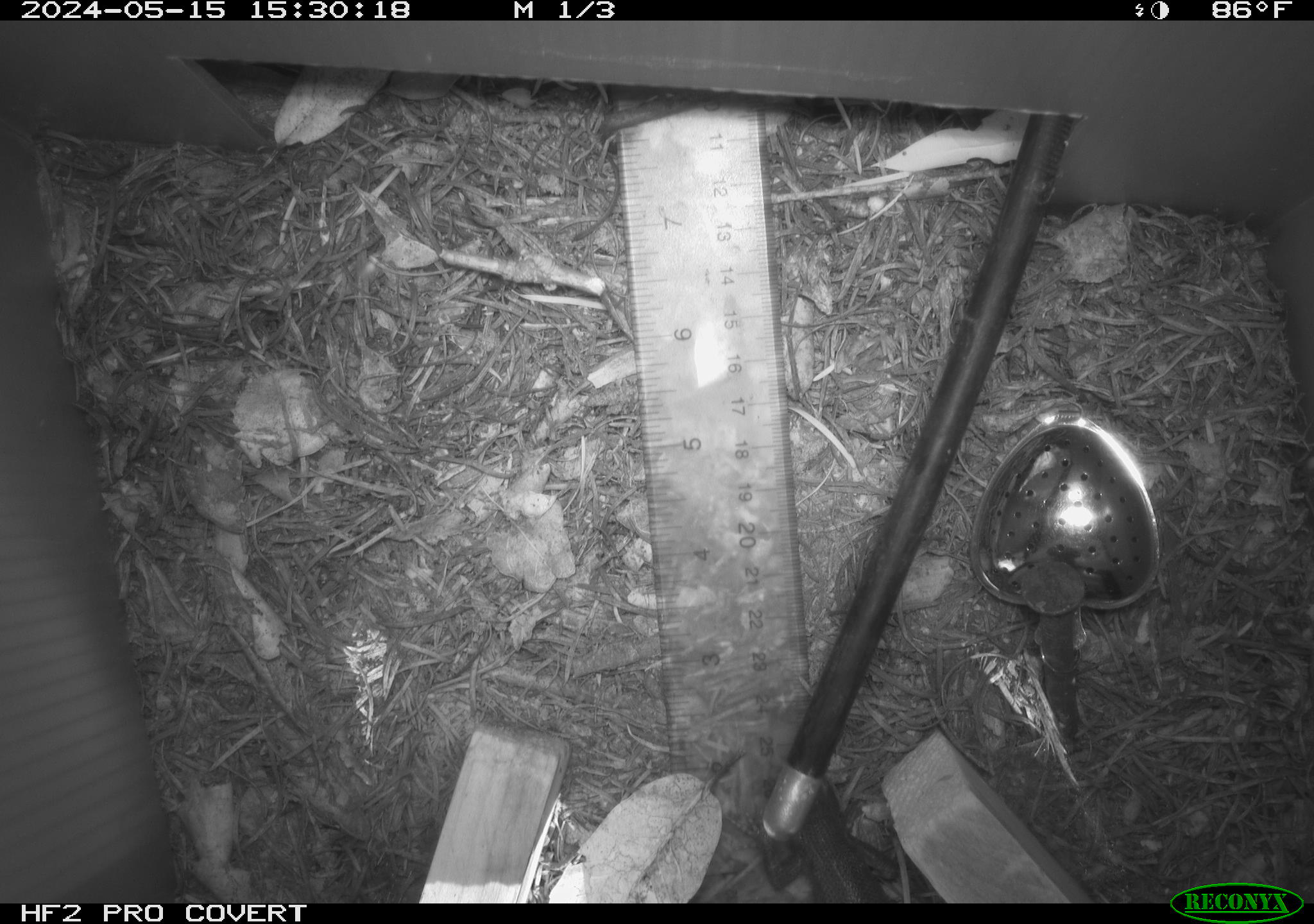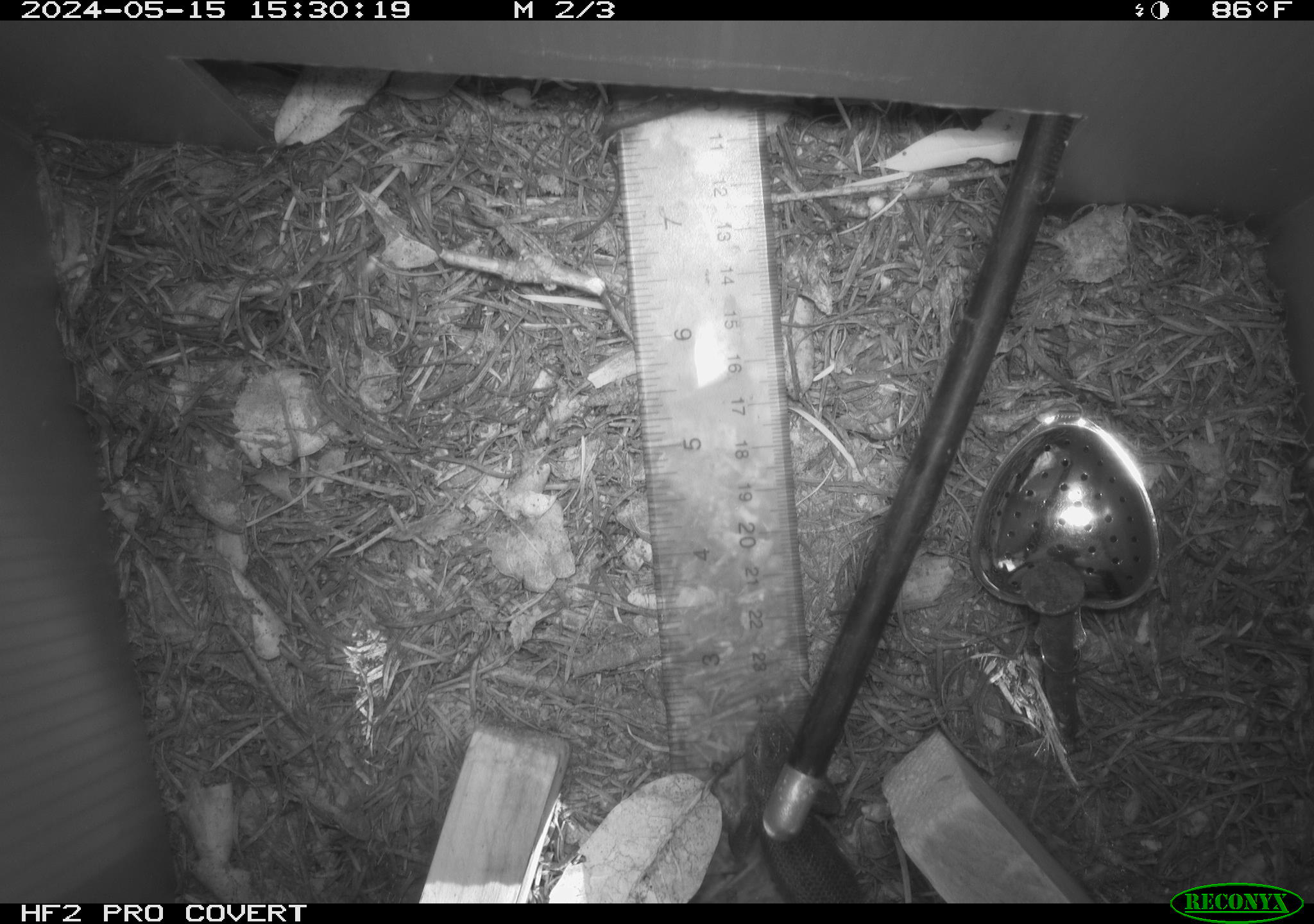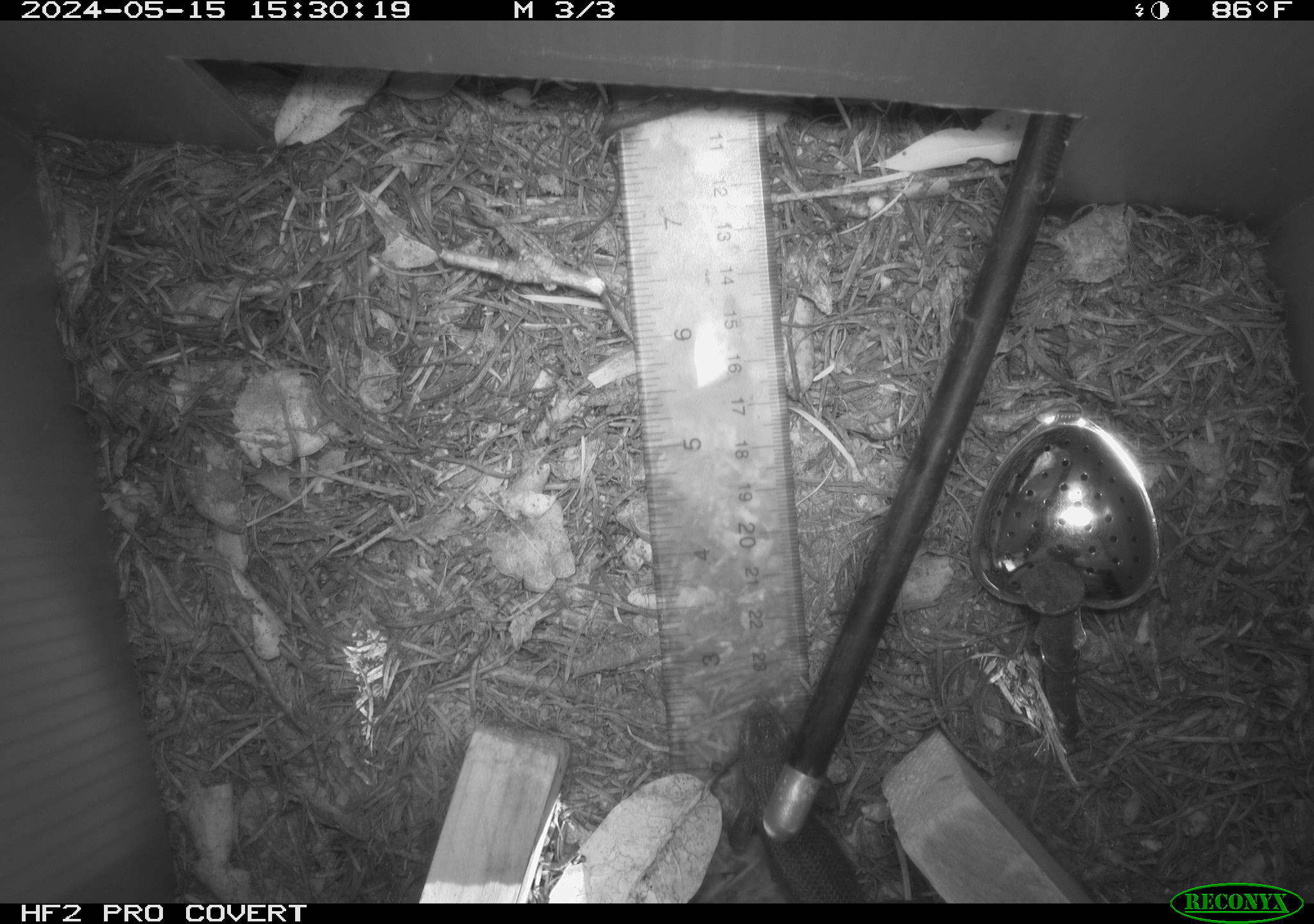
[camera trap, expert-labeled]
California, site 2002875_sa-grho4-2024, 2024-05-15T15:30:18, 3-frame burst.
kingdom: Animalia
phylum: Chordata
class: Reptilia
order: Squamata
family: Phrynosomatidae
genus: Sceloporus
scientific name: Sceloporus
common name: spiny lizards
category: sceloporus species